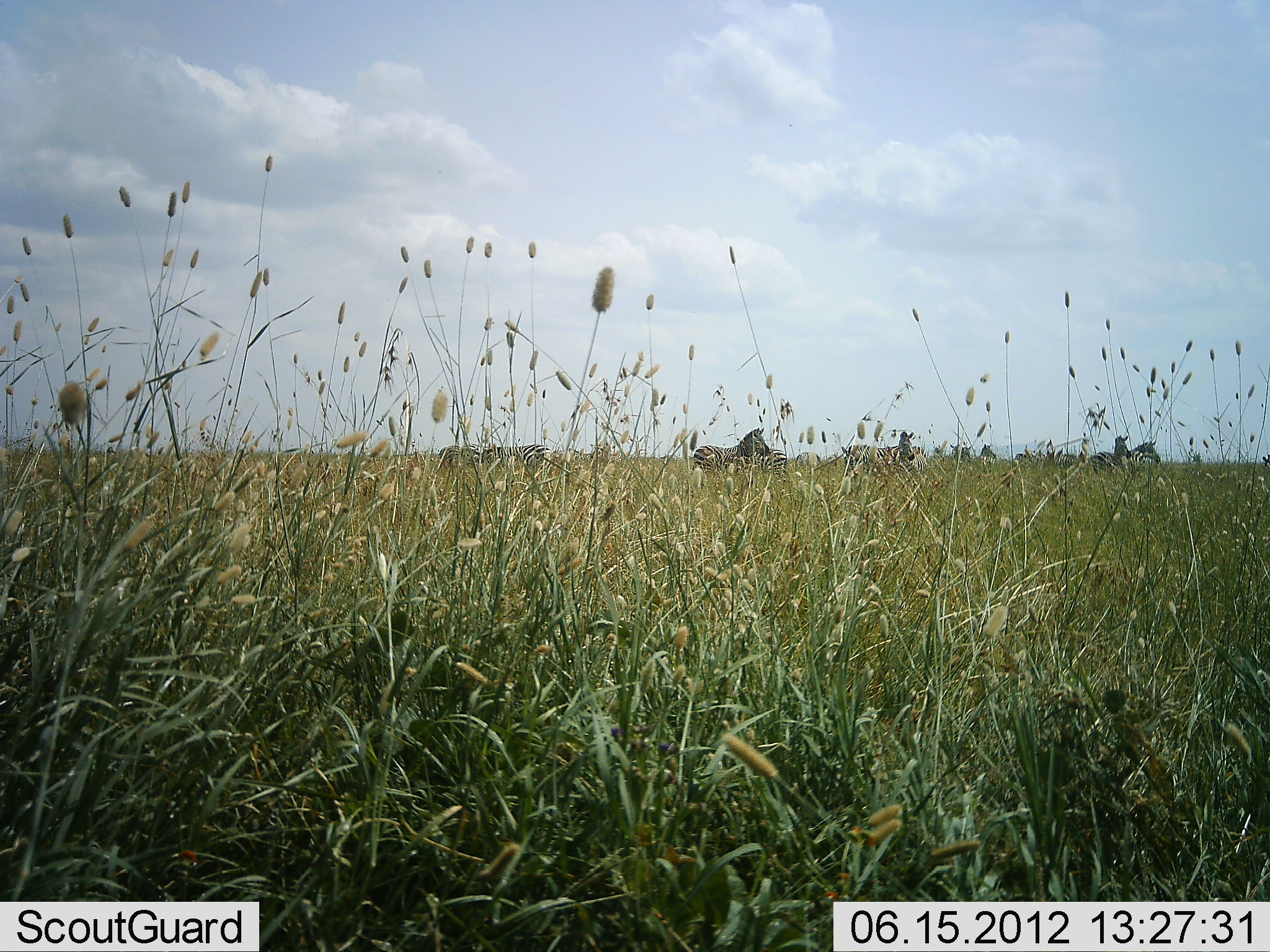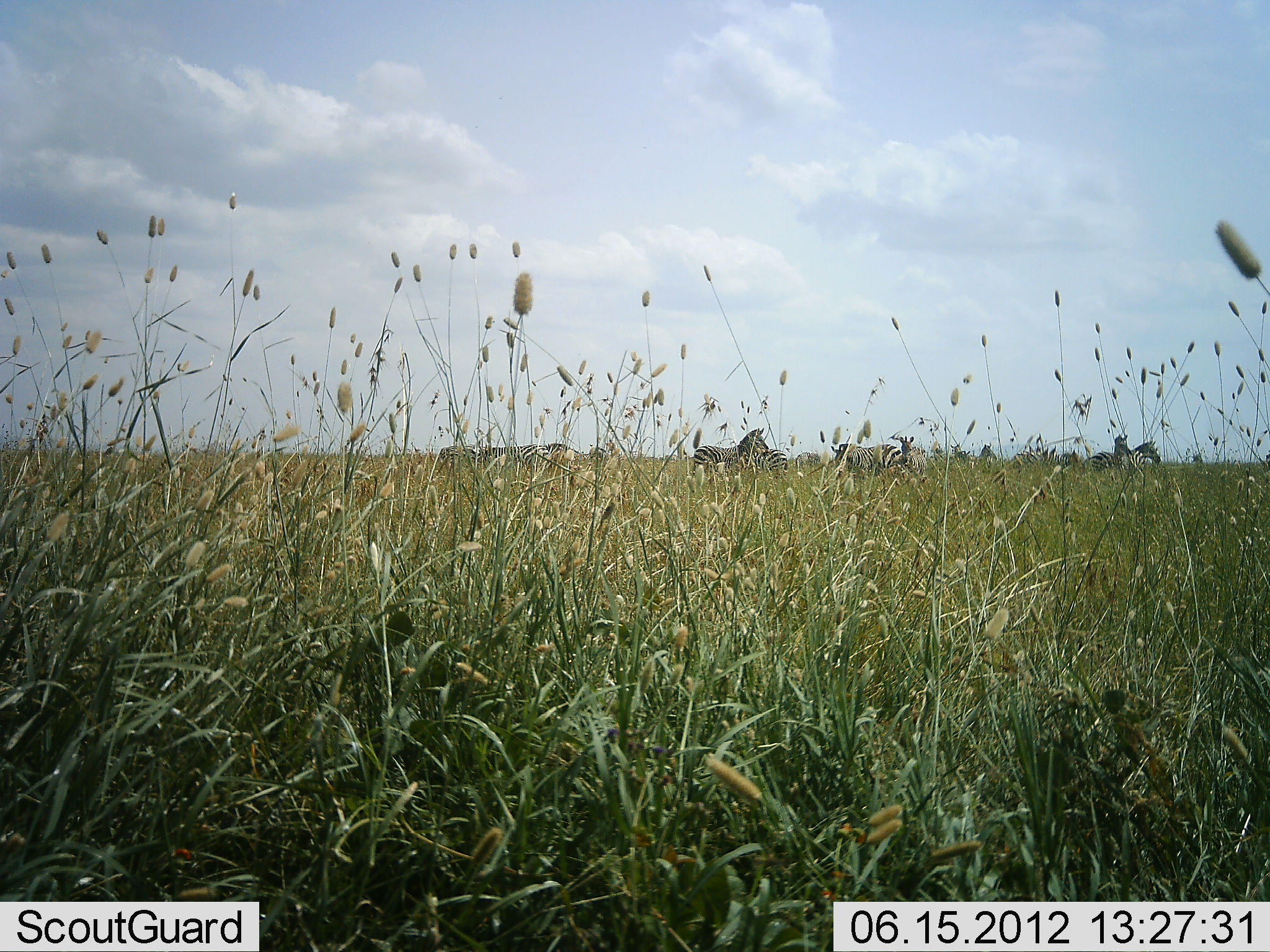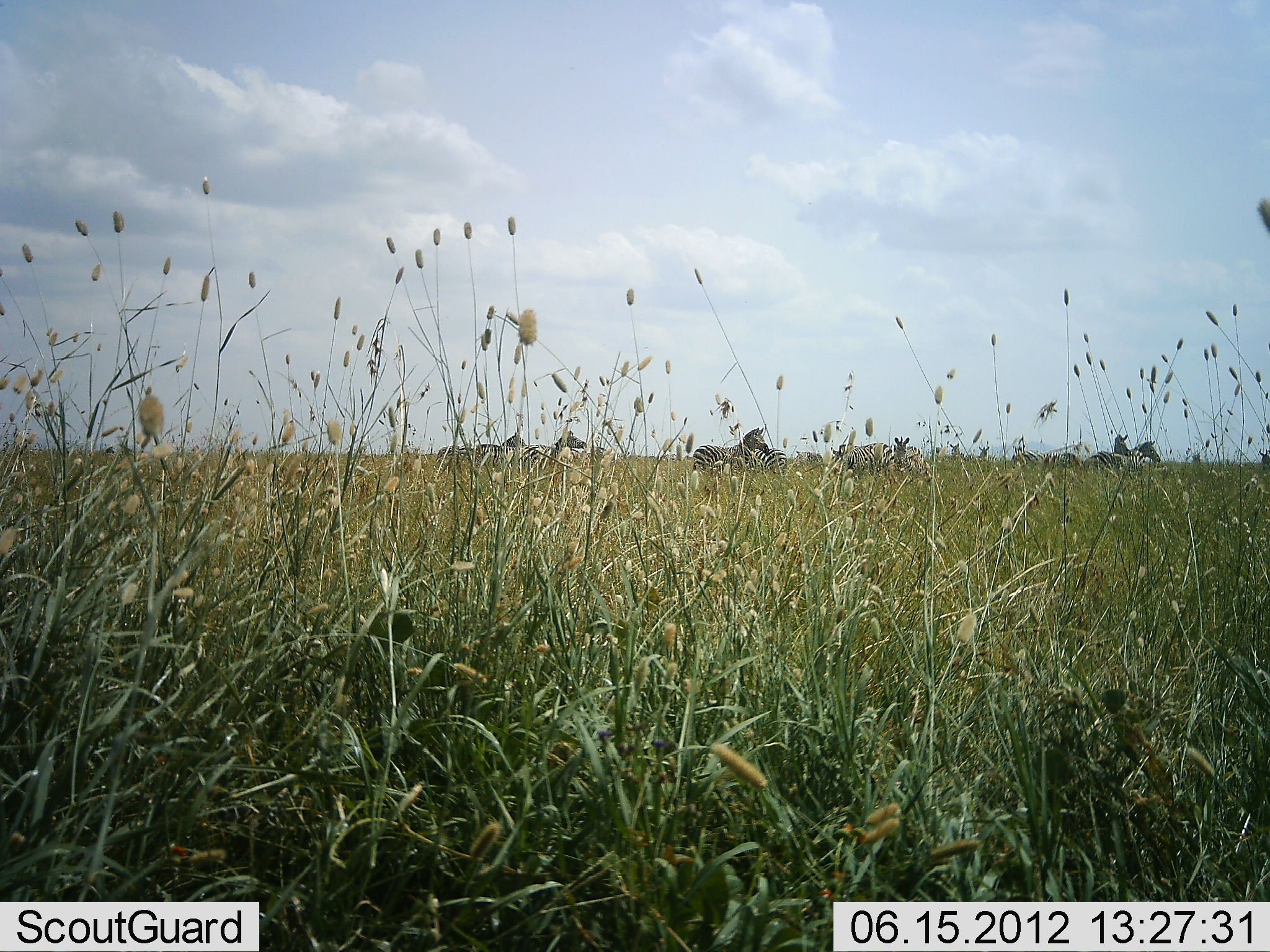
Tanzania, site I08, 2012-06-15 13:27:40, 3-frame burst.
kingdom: Animalia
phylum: Chordata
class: Mammalia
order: Perissodactyla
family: Equidae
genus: Equus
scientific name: Equus quagga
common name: plains zebra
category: zebra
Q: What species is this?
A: Zebra (plains zebra) (Equus quagga).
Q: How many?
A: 10.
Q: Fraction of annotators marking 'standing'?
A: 80%.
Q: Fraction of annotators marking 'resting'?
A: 20%.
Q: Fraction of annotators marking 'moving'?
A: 30%.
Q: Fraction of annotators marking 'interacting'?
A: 10%.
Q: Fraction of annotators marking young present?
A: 0%.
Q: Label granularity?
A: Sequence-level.